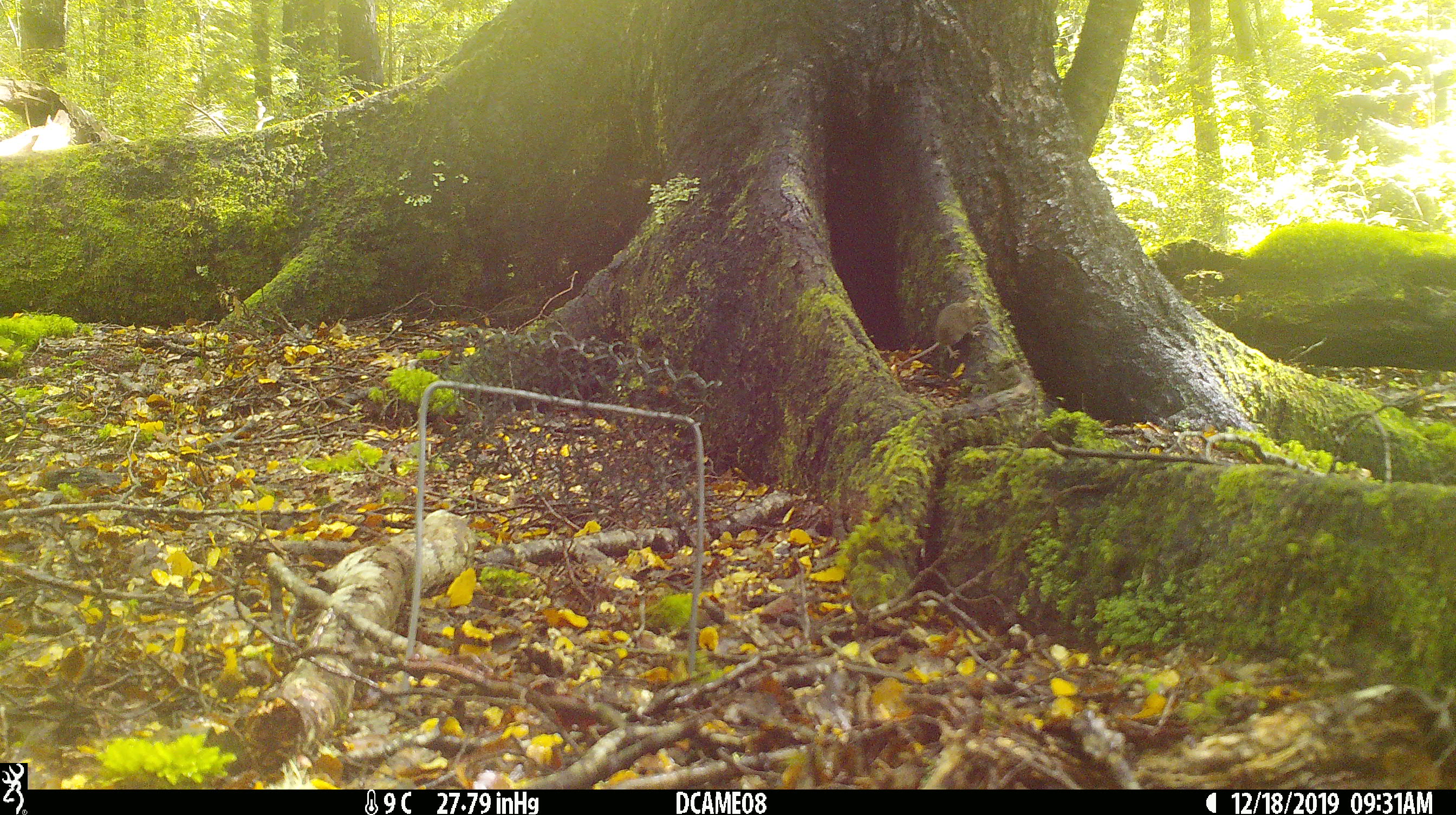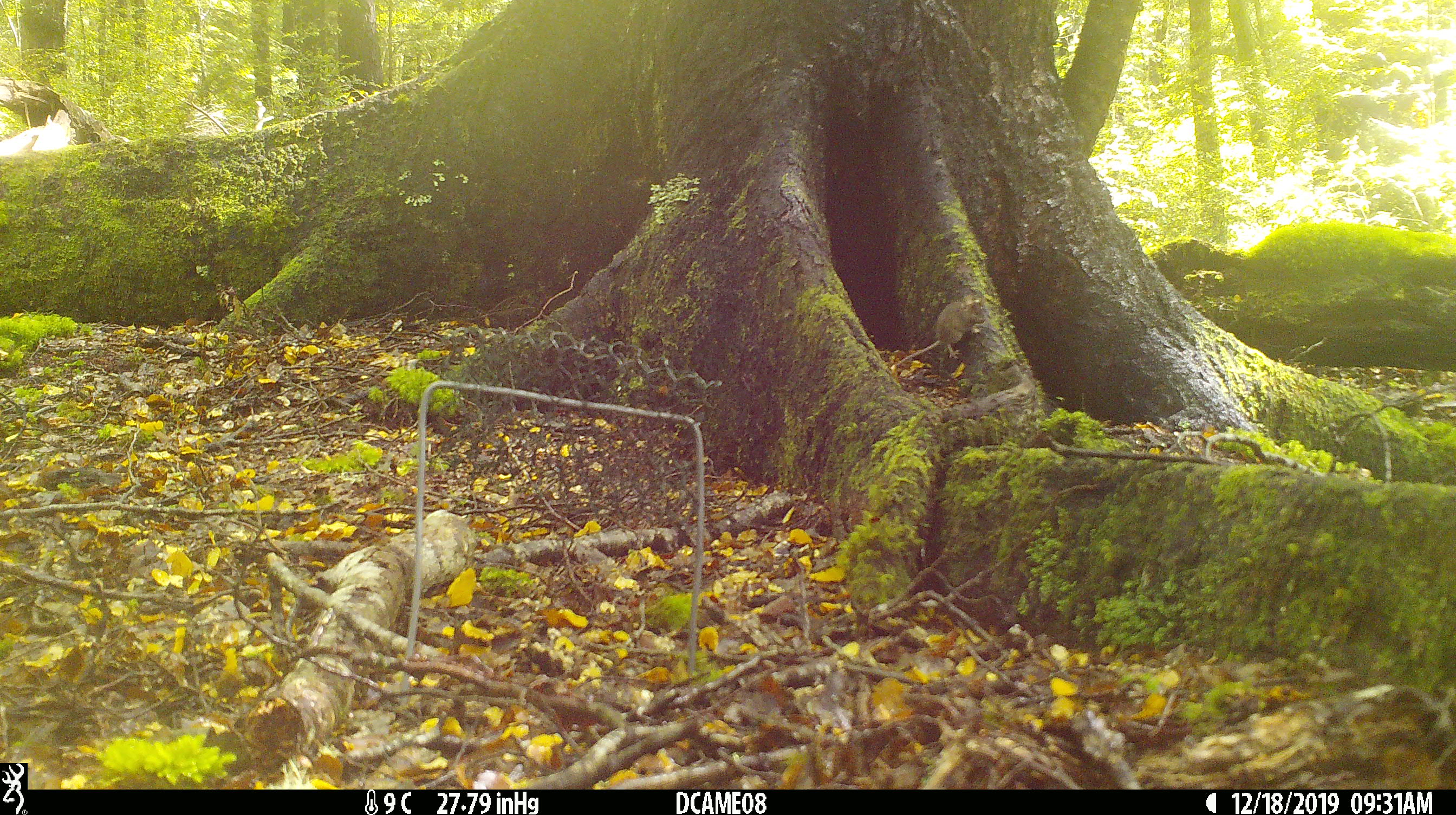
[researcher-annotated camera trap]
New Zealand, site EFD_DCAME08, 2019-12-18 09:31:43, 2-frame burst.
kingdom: Animalia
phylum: Chordata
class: Mammalia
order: Rodentia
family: Muridae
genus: Mus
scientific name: Mus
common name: mouse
Mouse (Mus).